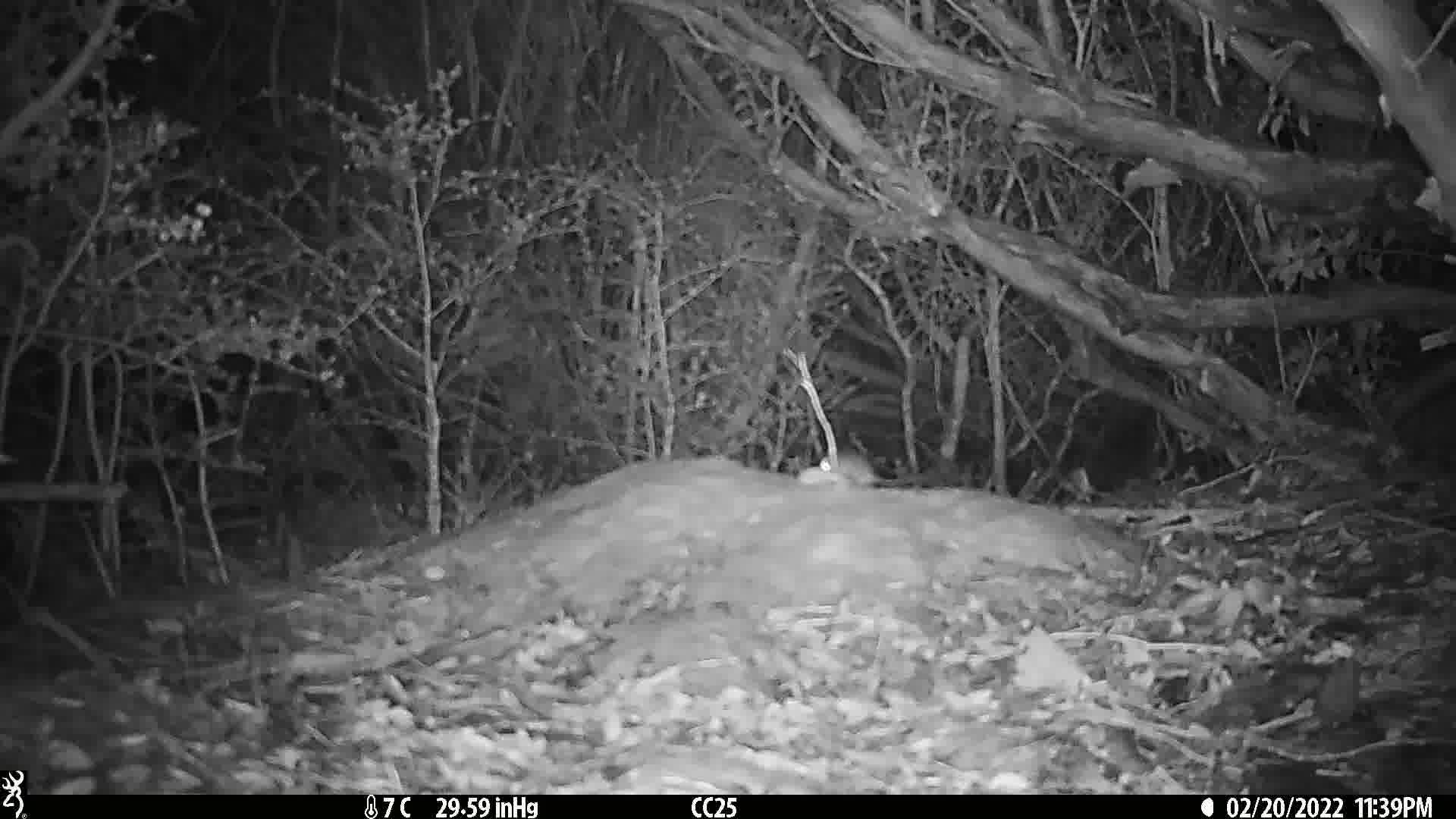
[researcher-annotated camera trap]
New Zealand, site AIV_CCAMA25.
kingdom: Animalia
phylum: Chordata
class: Mammalia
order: Rodentia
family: Muridae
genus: Mus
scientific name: Mus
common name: mouse